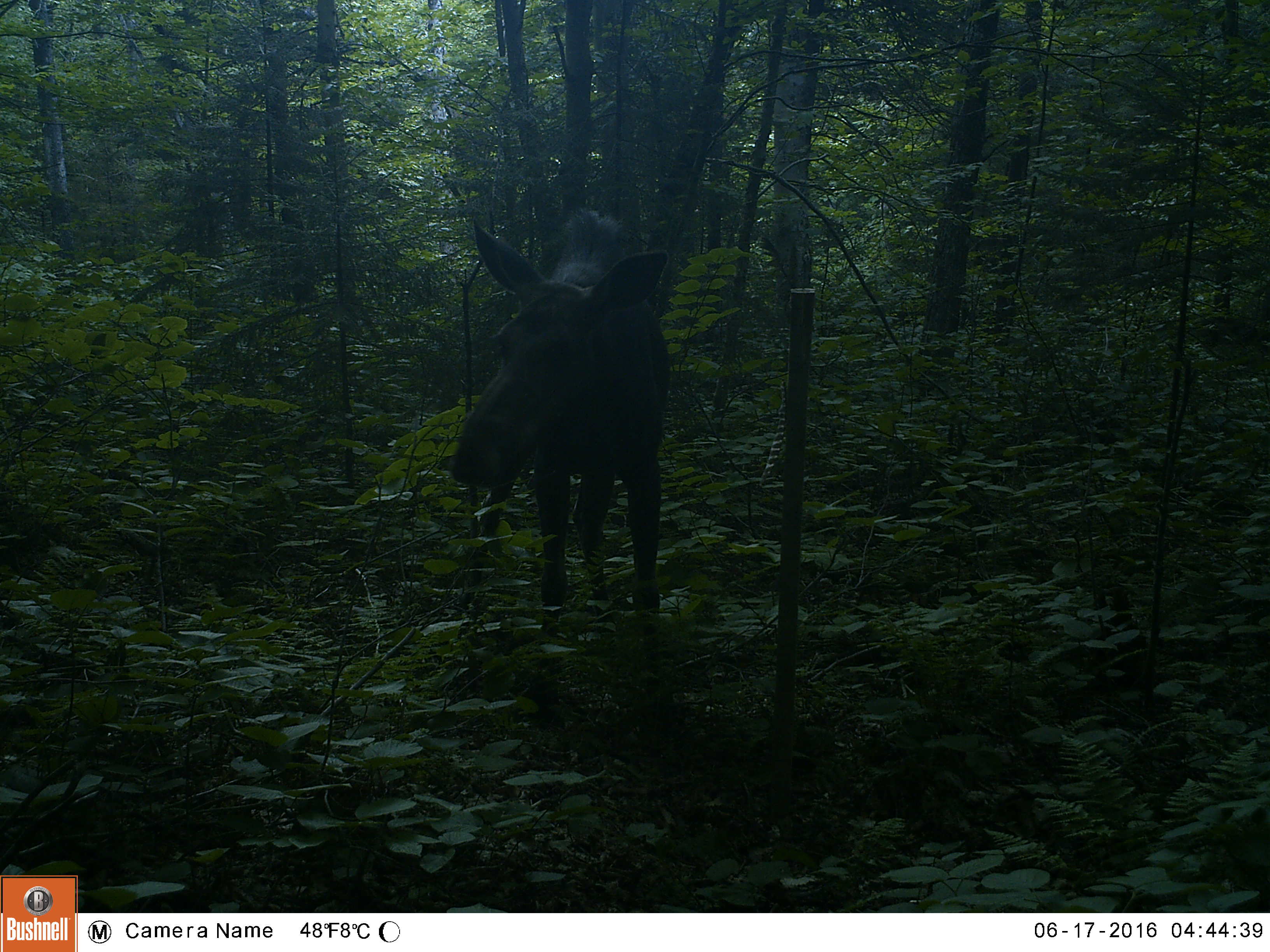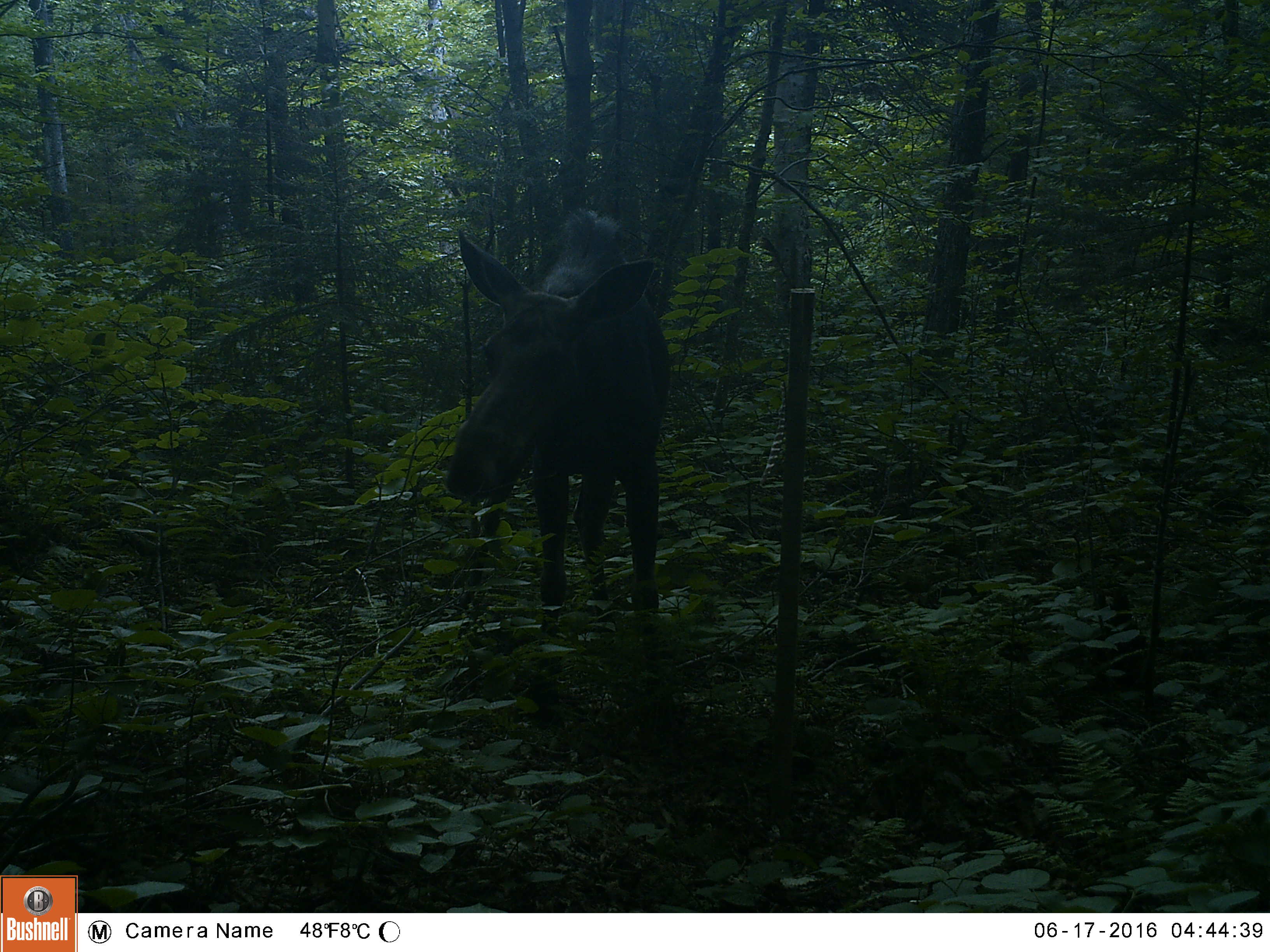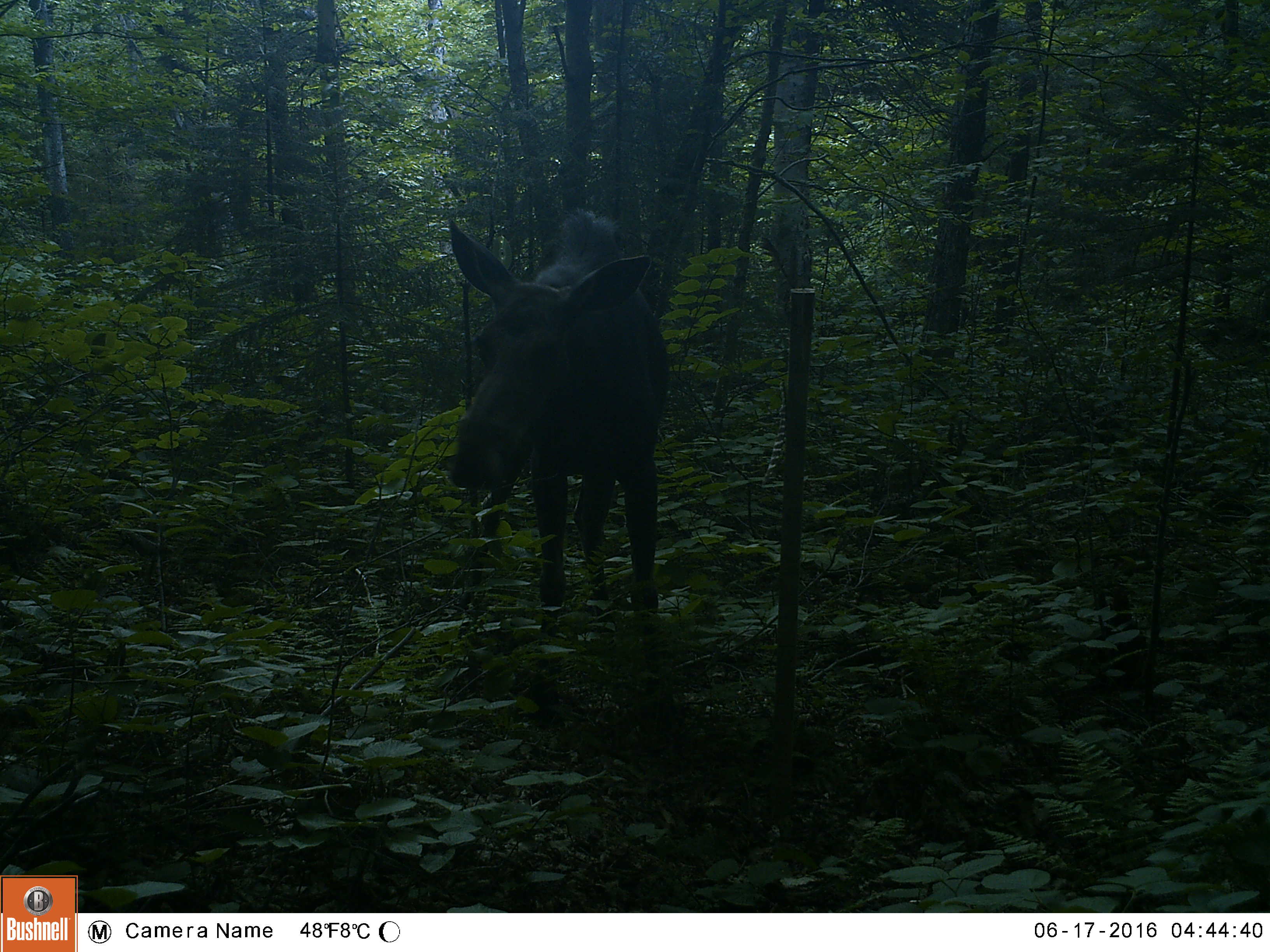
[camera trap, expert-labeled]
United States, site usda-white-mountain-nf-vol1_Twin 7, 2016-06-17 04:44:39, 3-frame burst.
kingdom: Animalia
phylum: Chordata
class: Mammalia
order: Artiodactyla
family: Cervidae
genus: Alces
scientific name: Alces alces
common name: moose